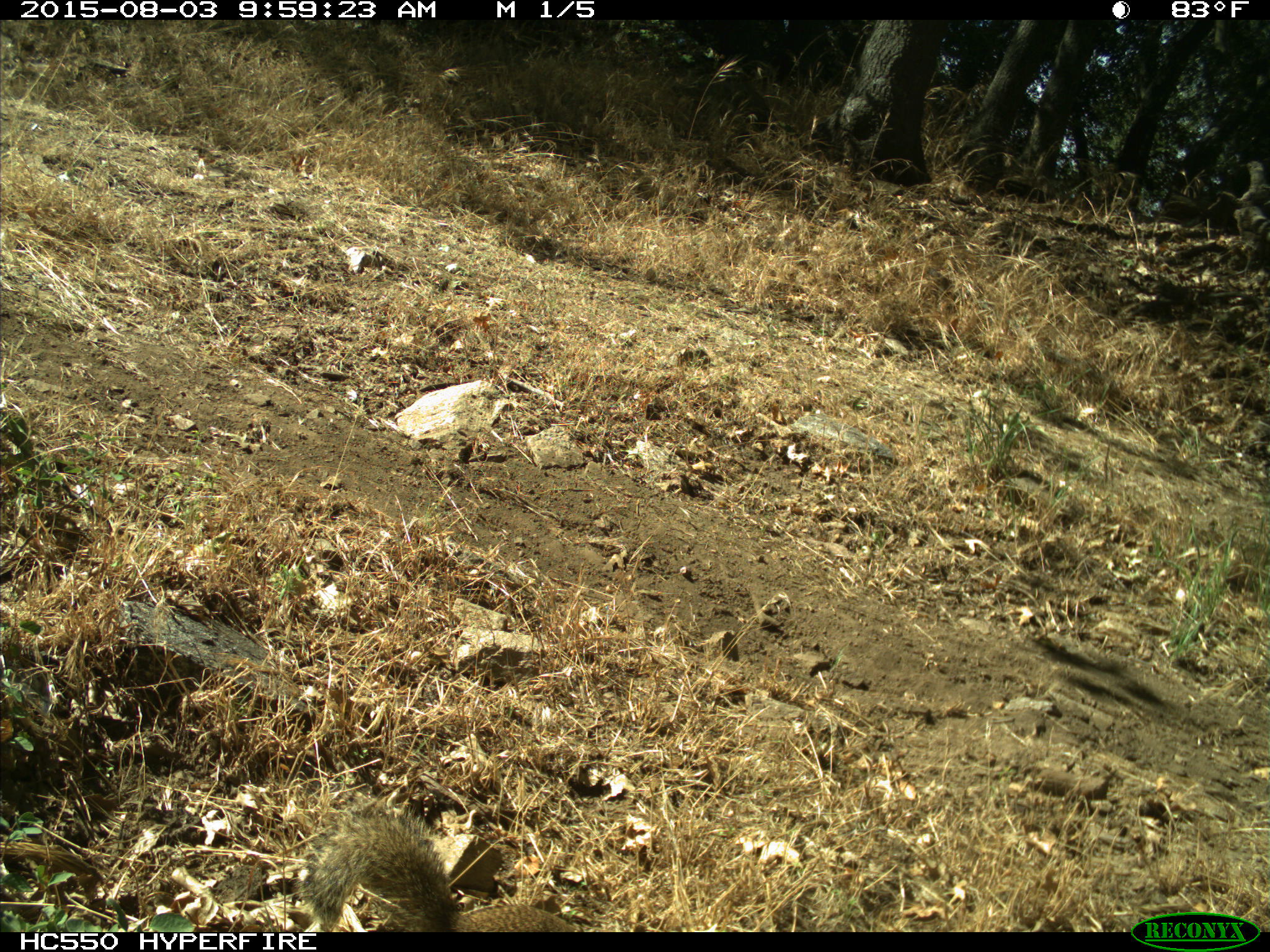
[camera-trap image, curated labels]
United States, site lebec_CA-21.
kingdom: Animalia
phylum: Chordata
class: Mammalia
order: Rodentia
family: Sciuridae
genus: Otospermophilus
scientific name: Otospermophilus beecheyi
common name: california ground squirrel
Otospermophilus beecheyi (california ground squirrel).